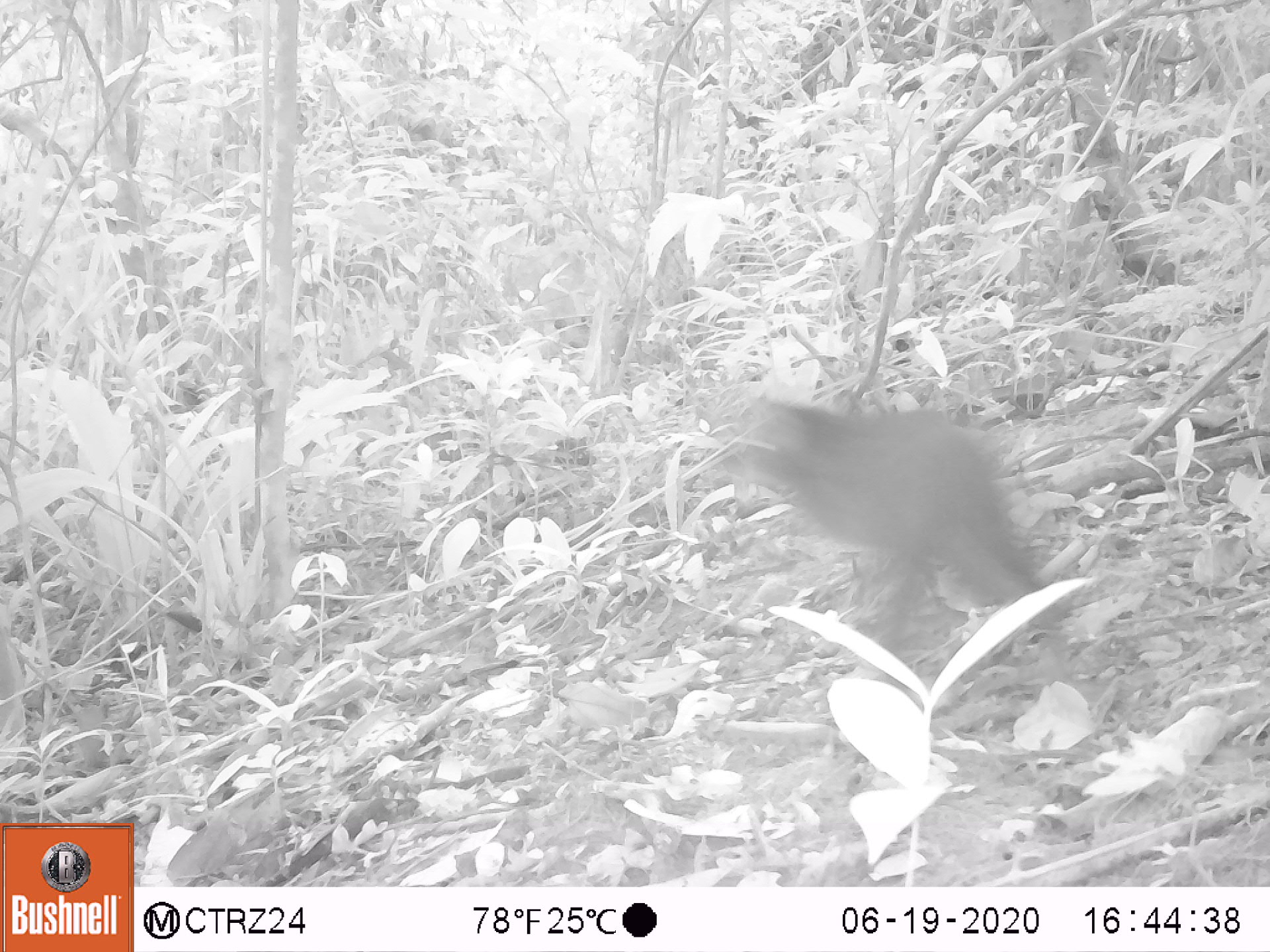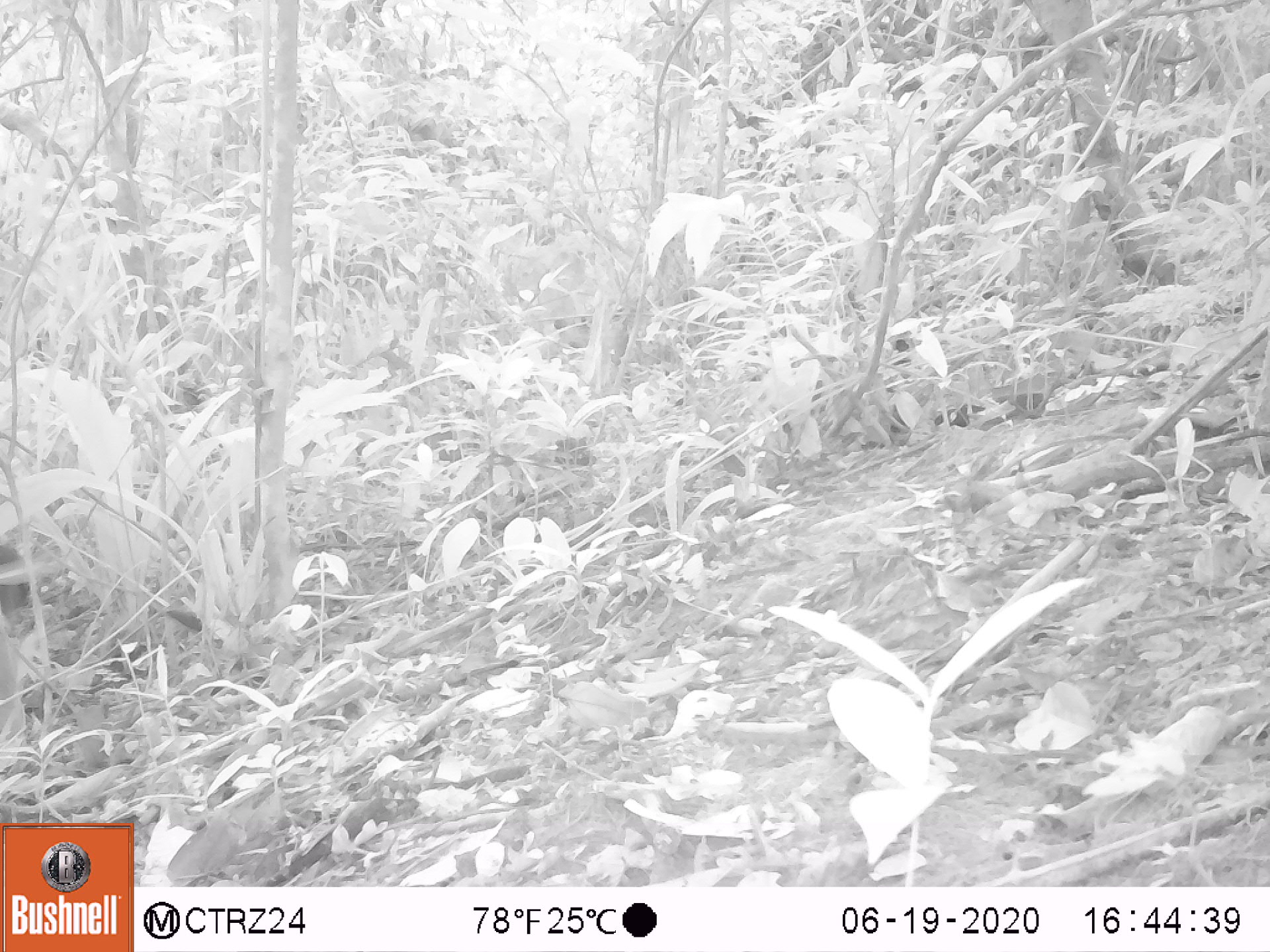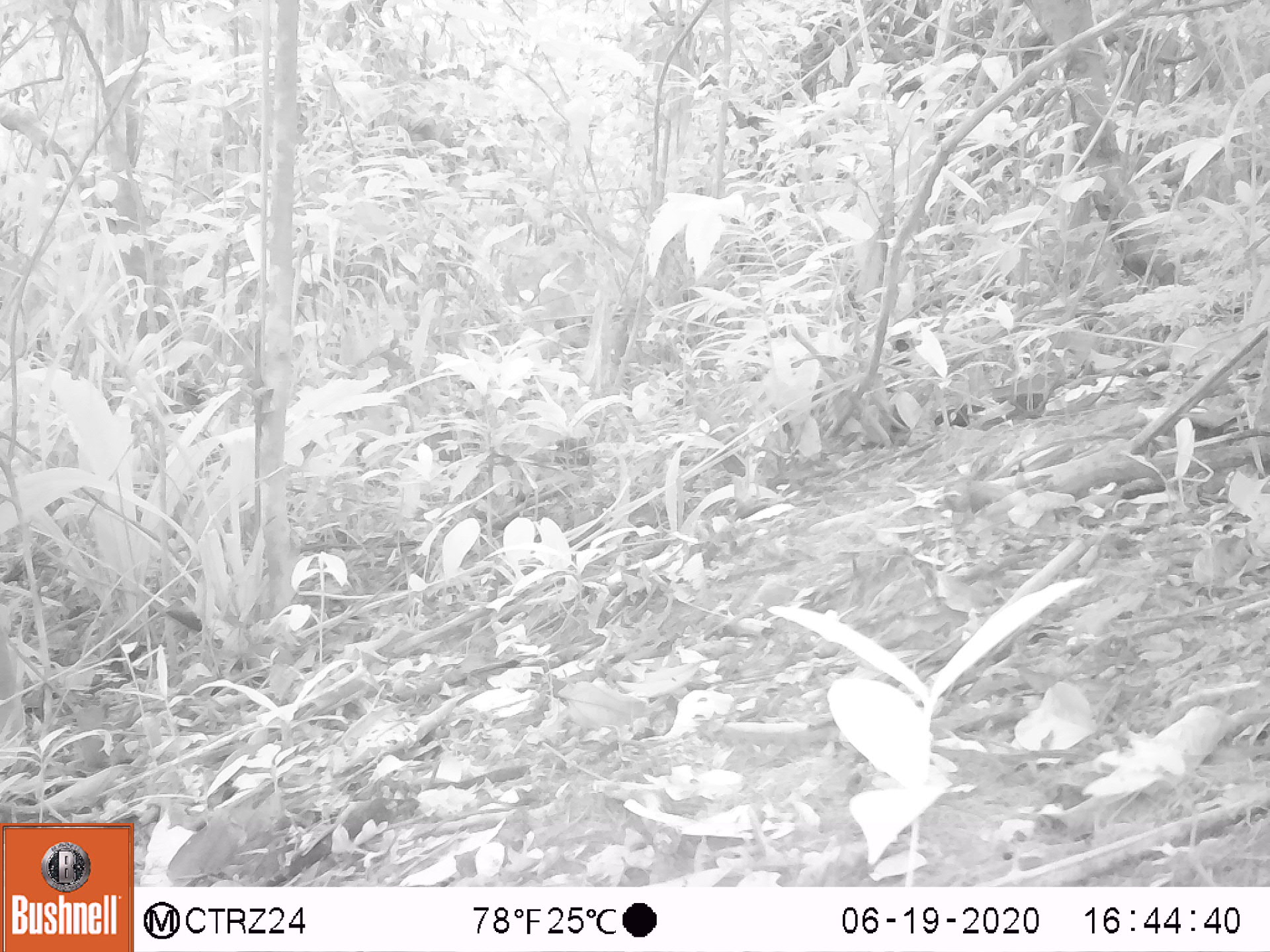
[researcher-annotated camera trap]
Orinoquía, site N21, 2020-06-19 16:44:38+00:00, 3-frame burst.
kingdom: Animalia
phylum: Chordata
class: Mammalia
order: Rodentia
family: Dasyproctidae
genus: Dasyprocta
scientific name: Dasyprocta fuliginosa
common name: black agouti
Black agouti (Dasyprocta fuliginosa).